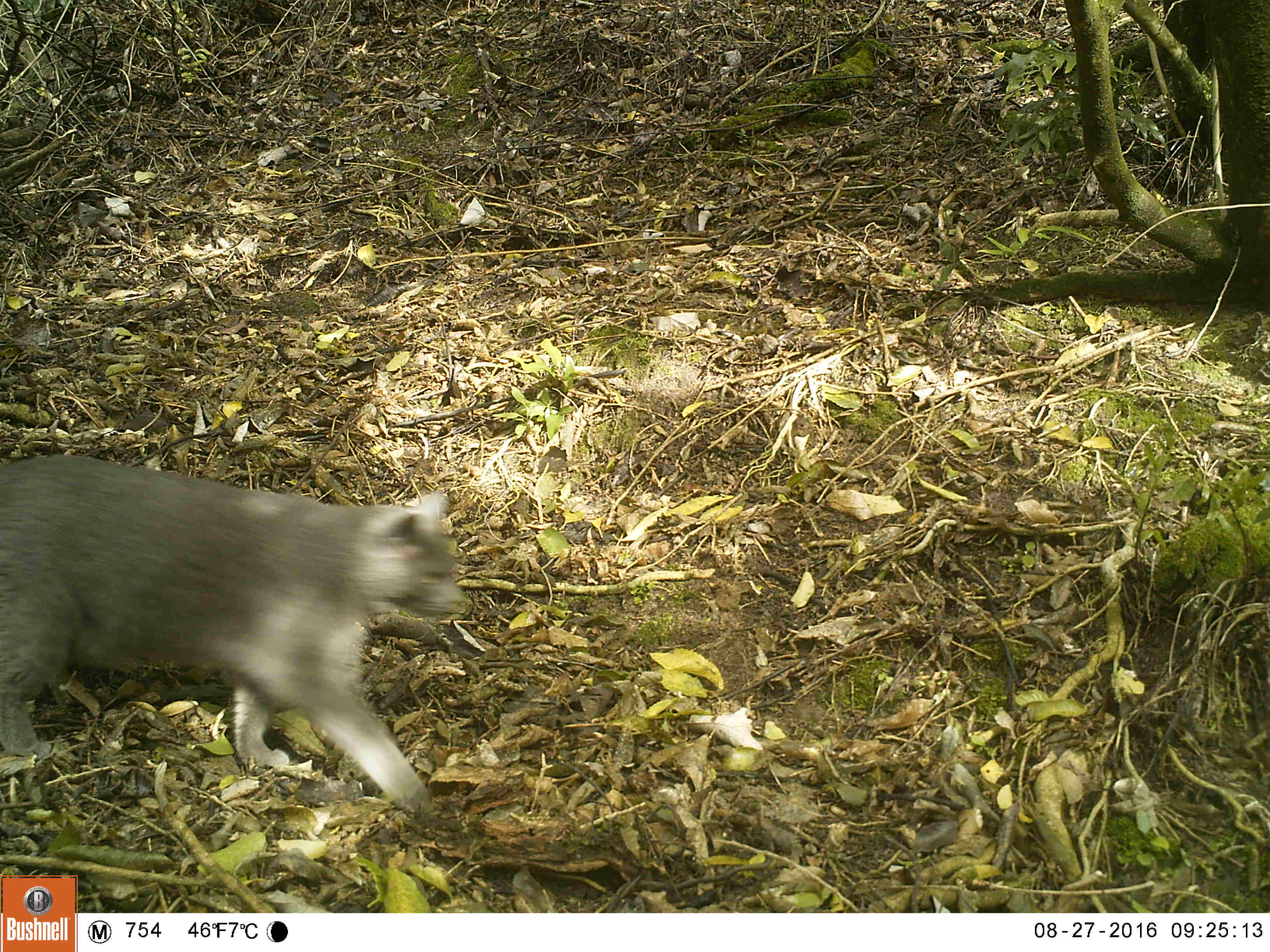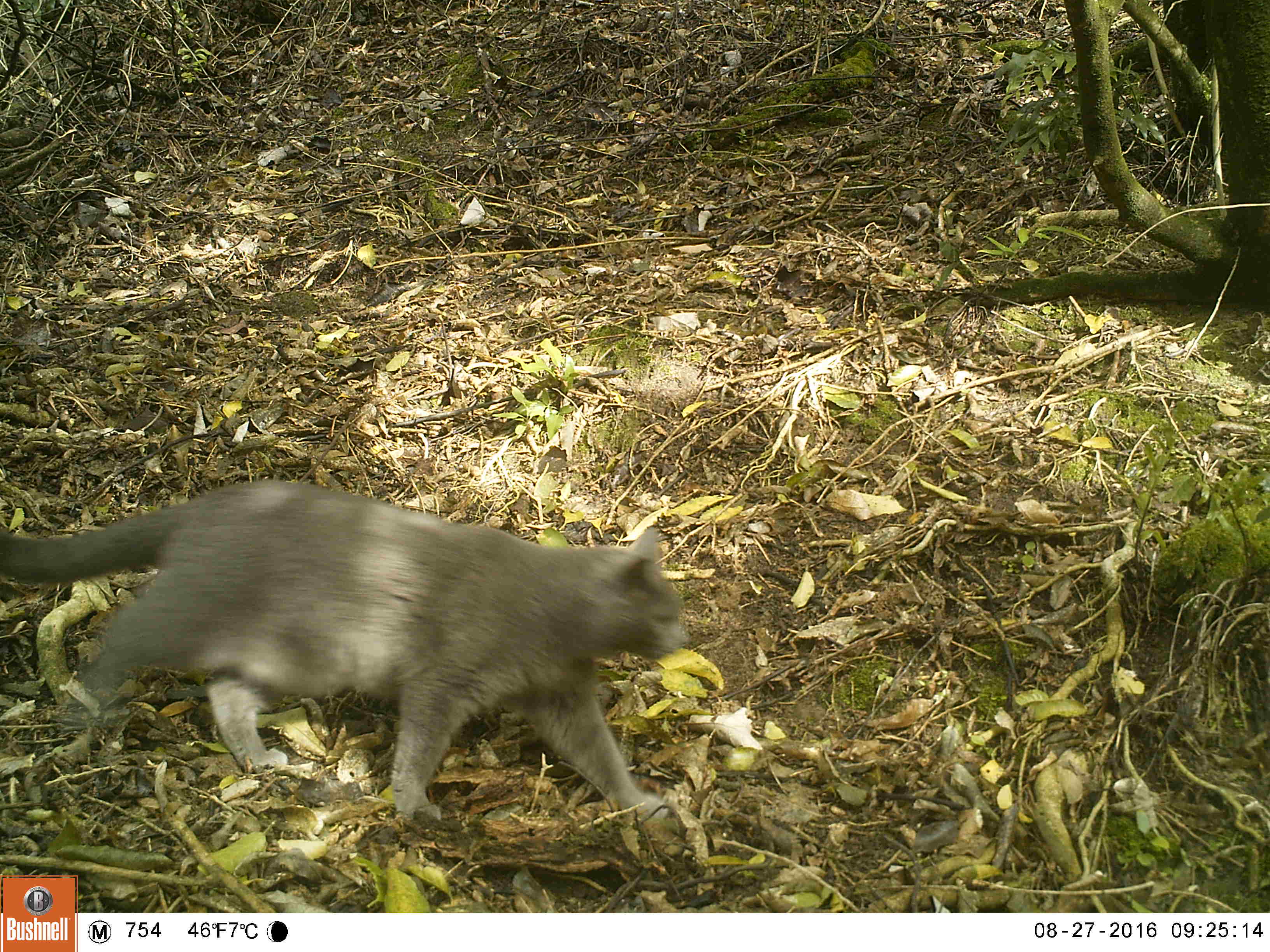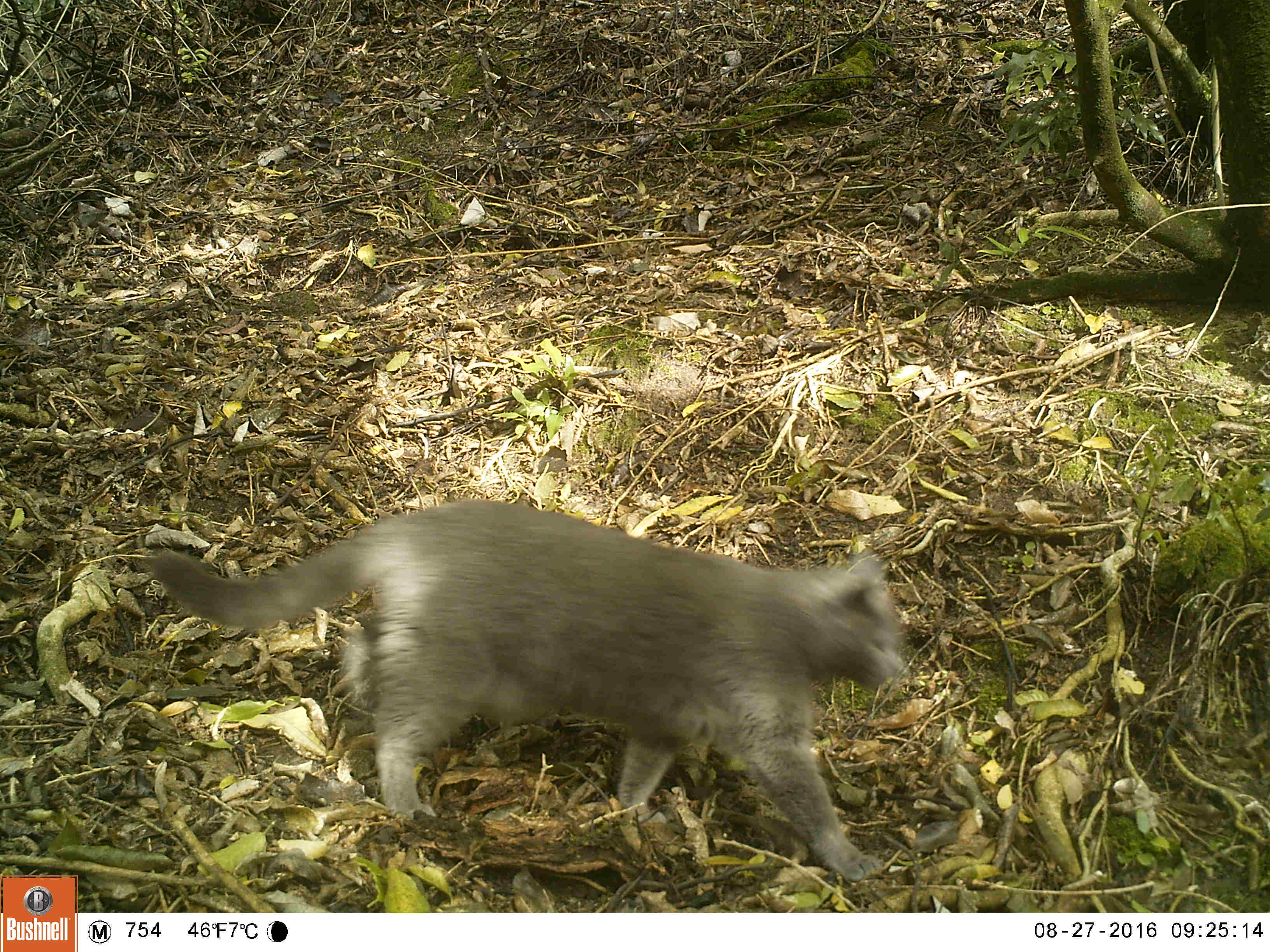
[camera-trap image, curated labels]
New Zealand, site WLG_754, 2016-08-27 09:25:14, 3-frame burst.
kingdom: Animalia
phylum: Chordata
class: Mammalia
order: Carnivora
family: Felidae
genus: Felis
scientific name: Felis catus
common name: domestic cat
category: cat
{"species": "cat (domestic cat) (Felis catus)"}